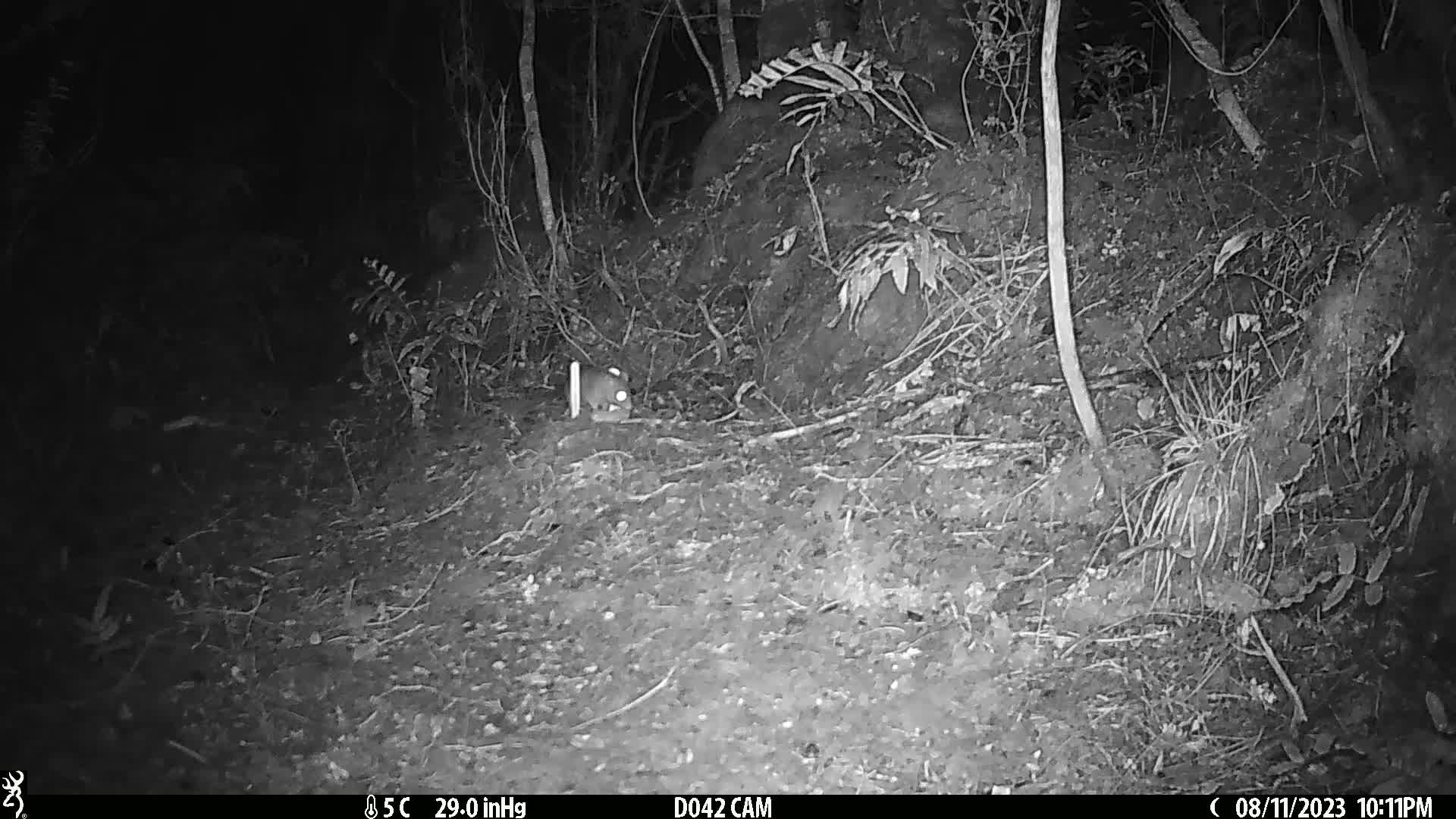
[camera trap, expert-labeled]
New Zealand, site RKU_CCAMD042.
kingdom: Animalia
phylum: Chordata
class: Mammalia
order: Rodentia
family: Muridae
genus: Rattus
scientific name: Rattus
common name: rat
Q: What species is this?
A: Rat (Rattus).